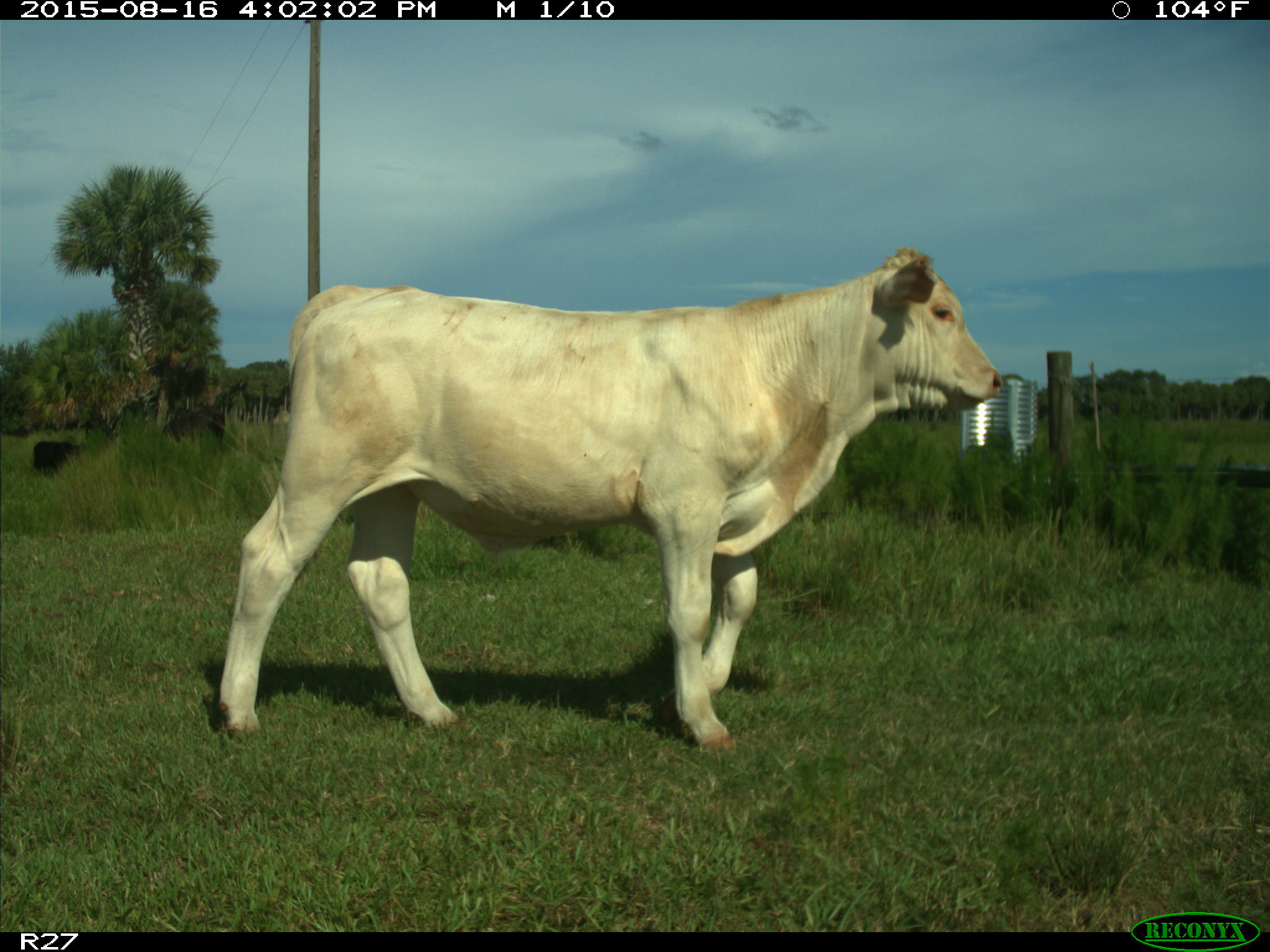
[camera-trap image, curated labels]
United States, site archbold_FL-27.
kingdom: Animalia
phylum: Chordata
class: Mammalia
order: Artiodactyla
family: Bovidae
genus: Bos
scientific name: Bos taurus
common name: domestic cow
Bos taurus (domestic cow).